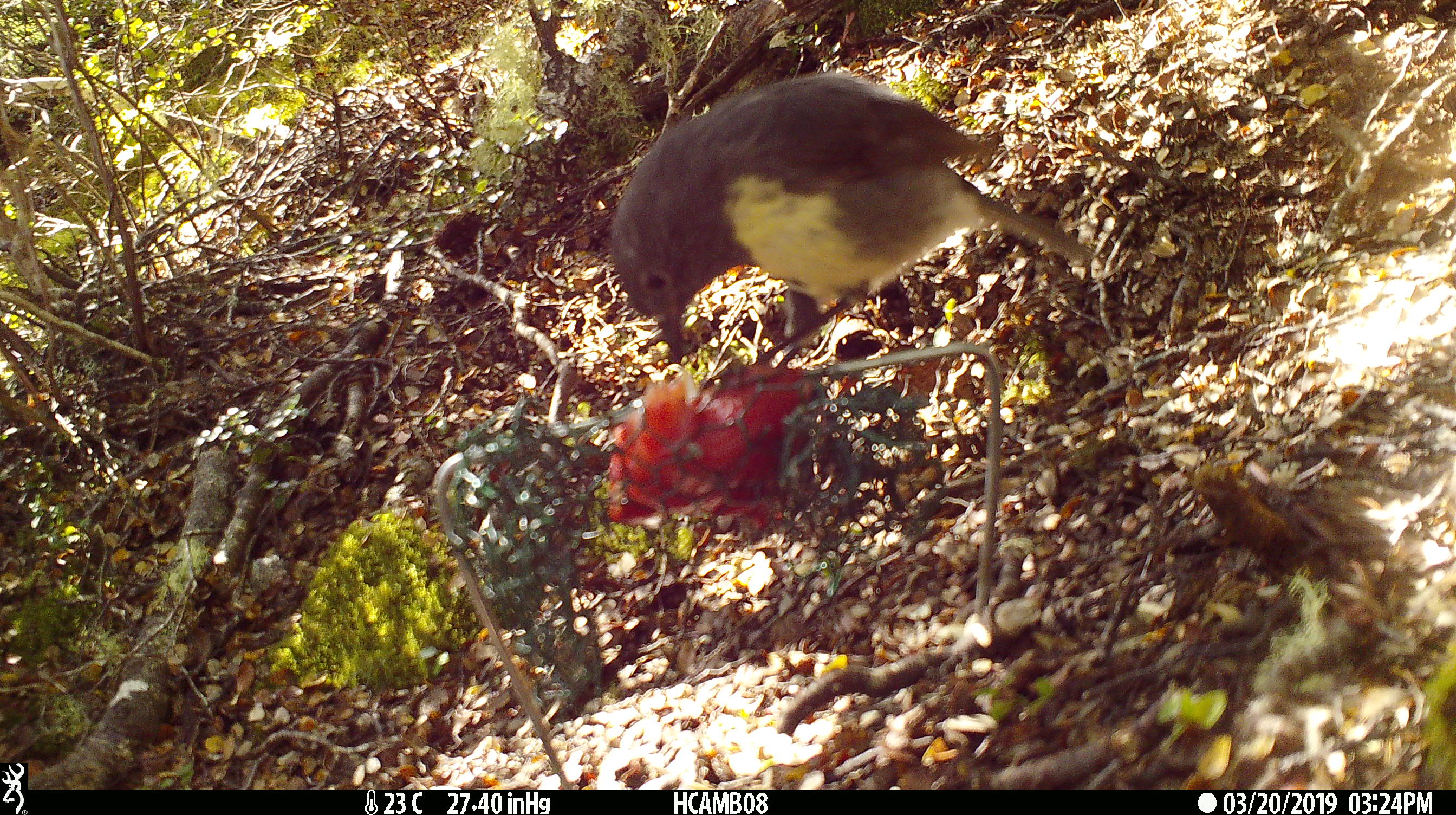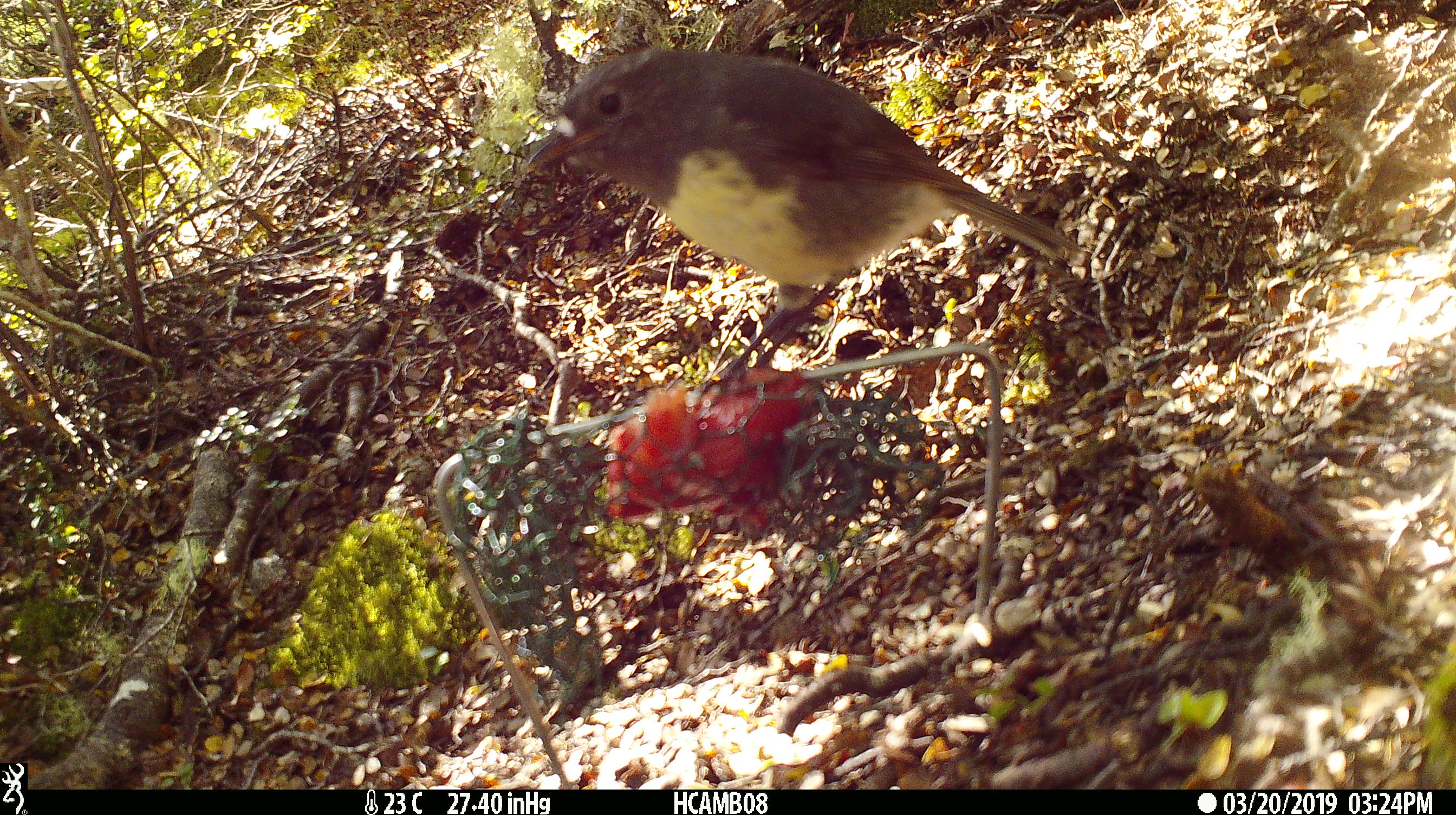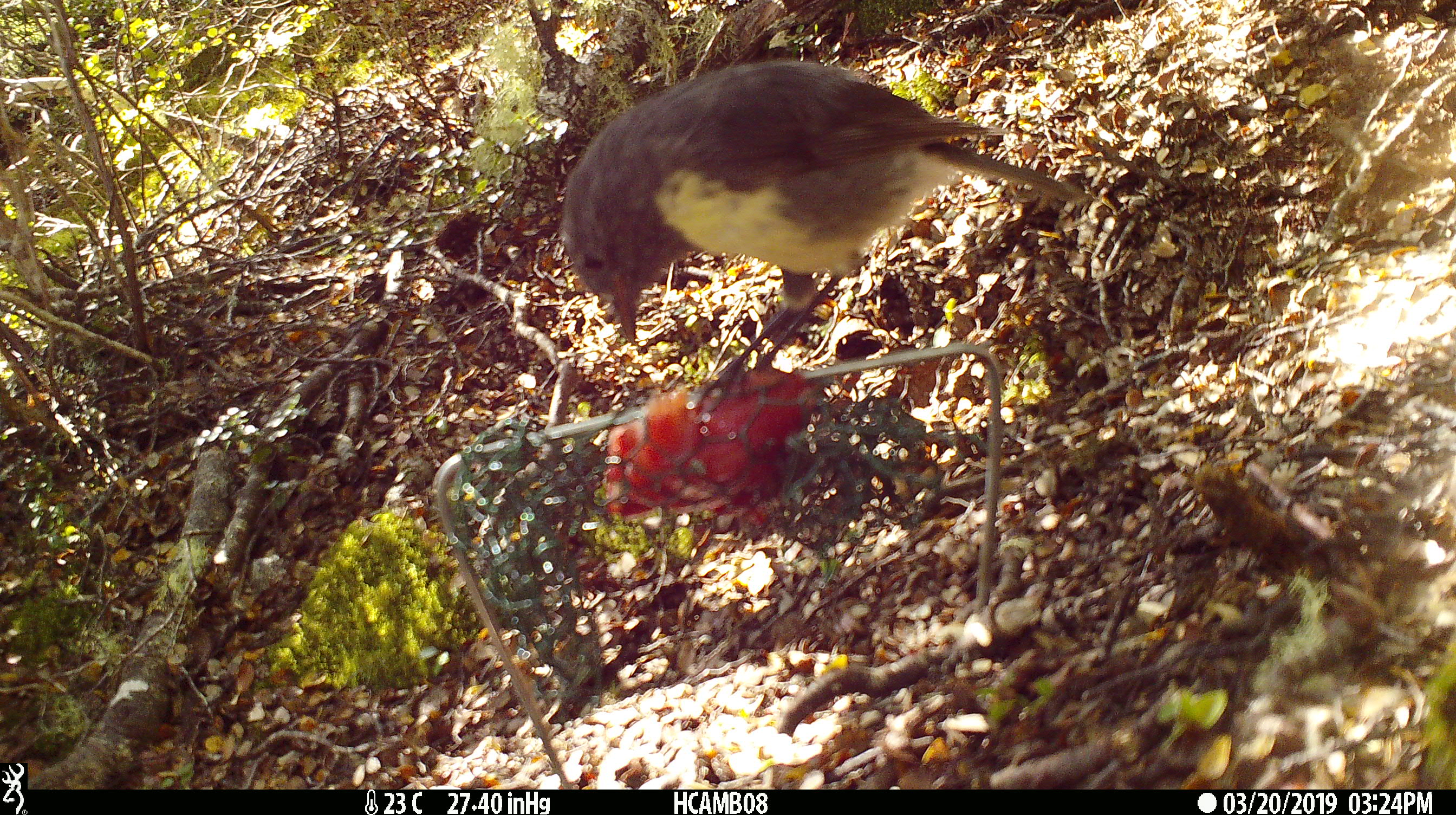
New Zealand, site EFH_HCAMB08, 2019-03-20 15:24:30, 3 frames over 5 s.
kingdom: Animalia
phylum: Chordata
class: Aves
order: Passeriformes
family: Petroicidae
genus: Petroica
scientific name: Petroica australis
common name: new zealand robin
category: robin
Robin (new zealand robin) (Petroica australis).